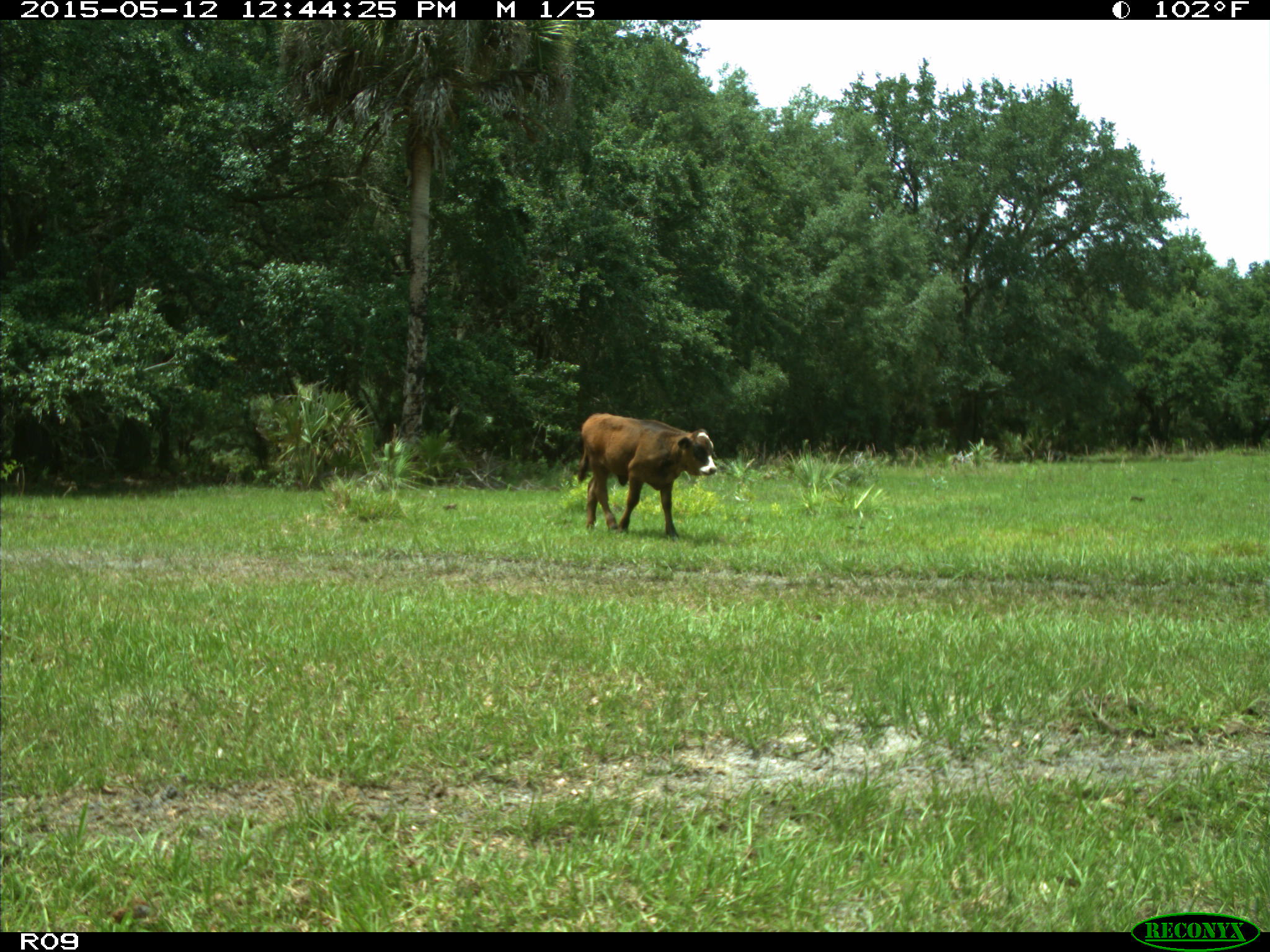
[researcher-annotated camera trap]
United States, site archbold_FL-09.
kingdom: Animalia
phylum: Chordata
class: Mammalia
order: Artiodactyla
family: Bovidae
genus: Bos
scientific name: Bos taurus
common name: domestic cow